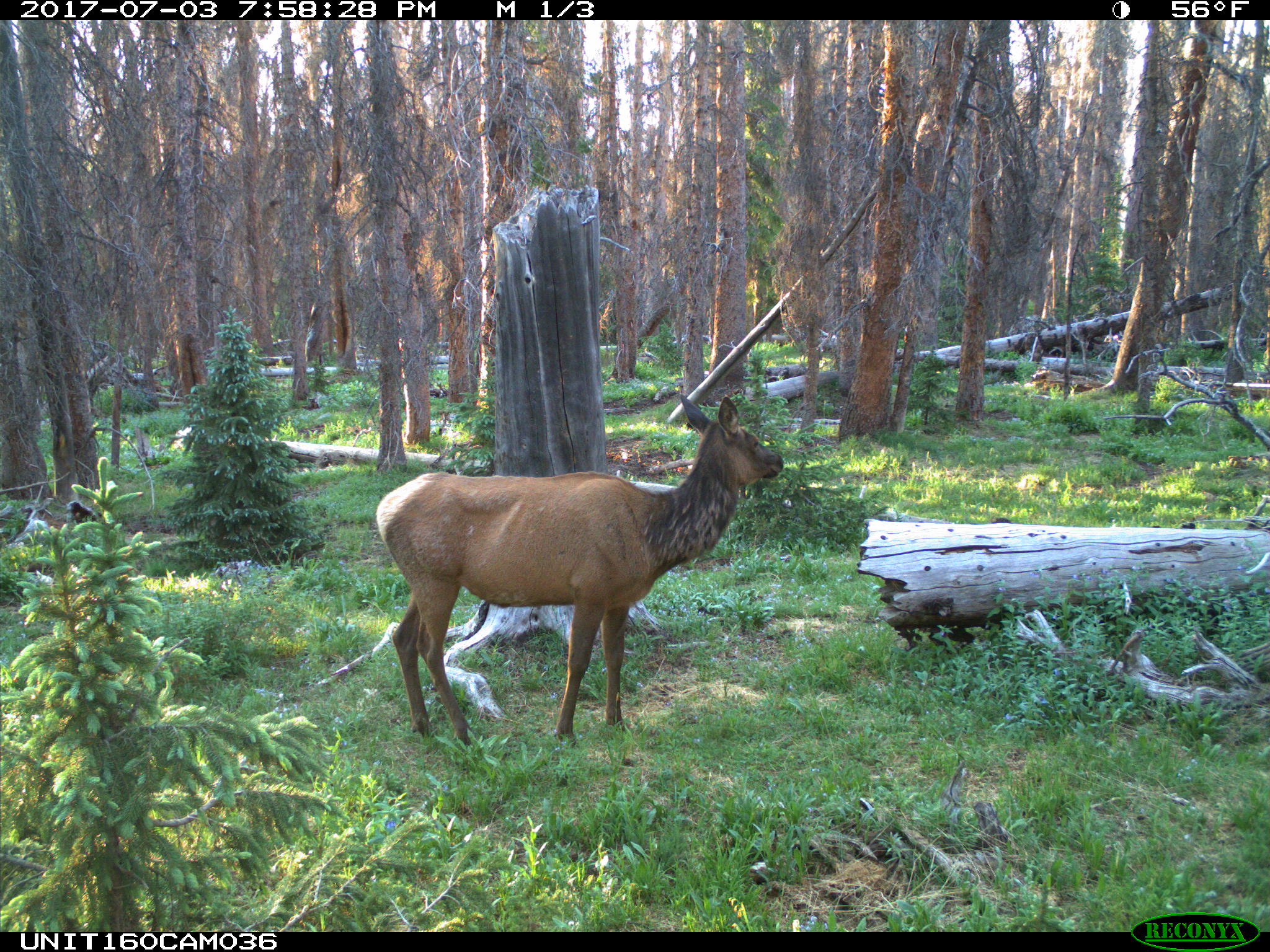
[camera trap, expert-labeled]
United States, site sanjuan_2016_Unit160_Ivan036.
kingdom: Animalia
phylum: Chordata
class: Mammalia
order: Artiodactyla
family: Cervidae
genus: Cervus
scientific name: Cervus elaphus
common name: red deer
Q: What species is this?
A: Cervus elaphus (red deer).